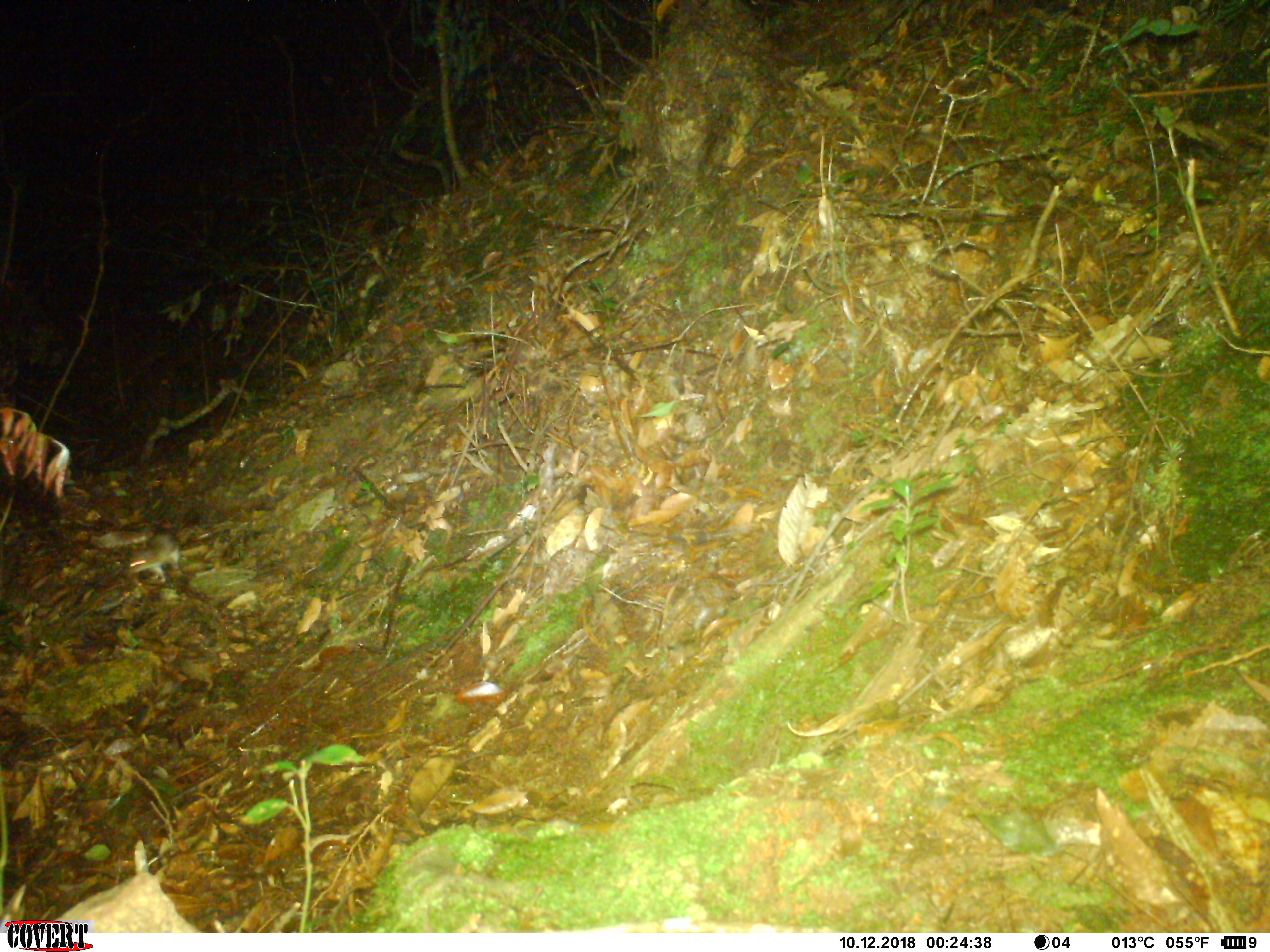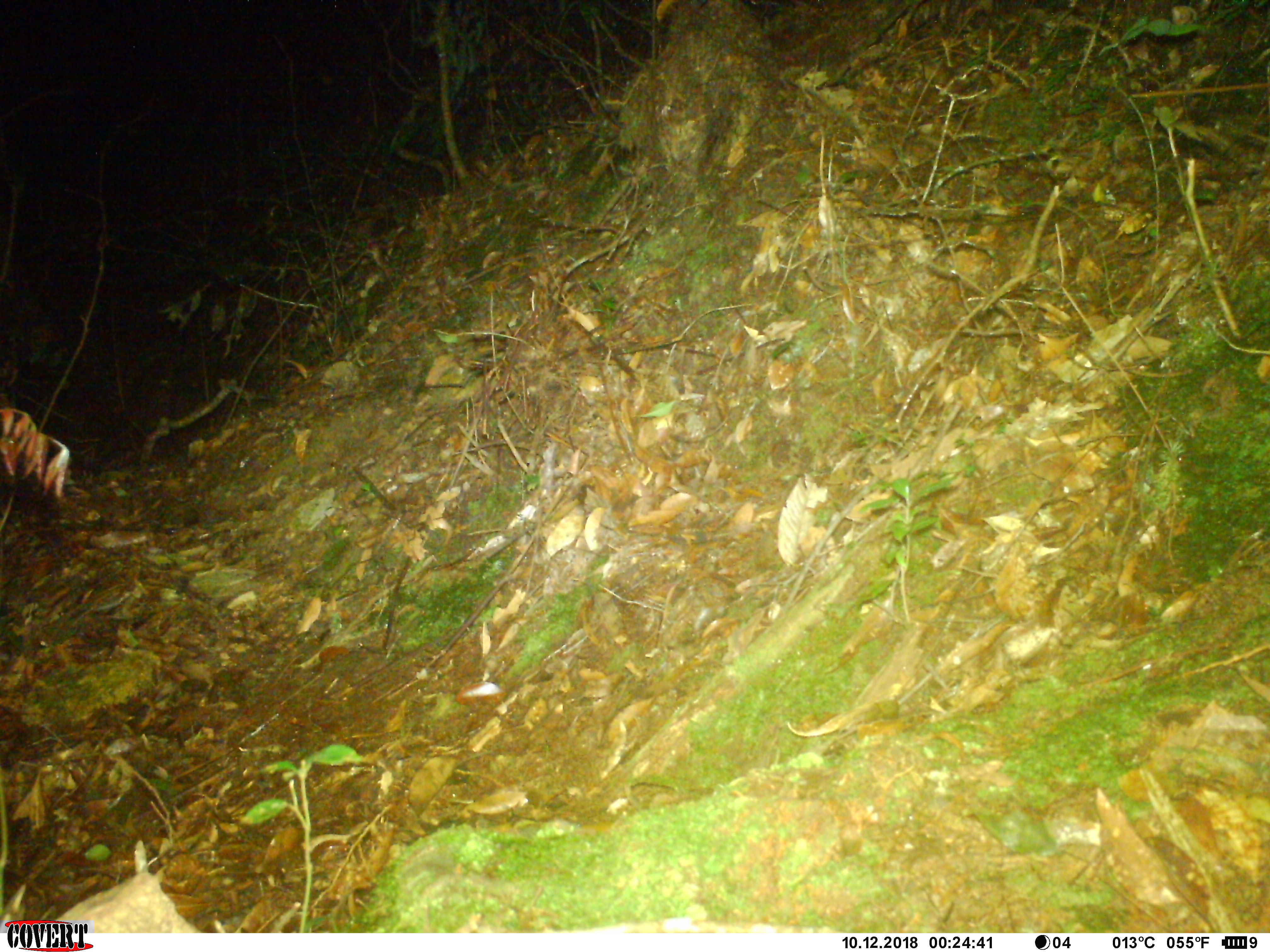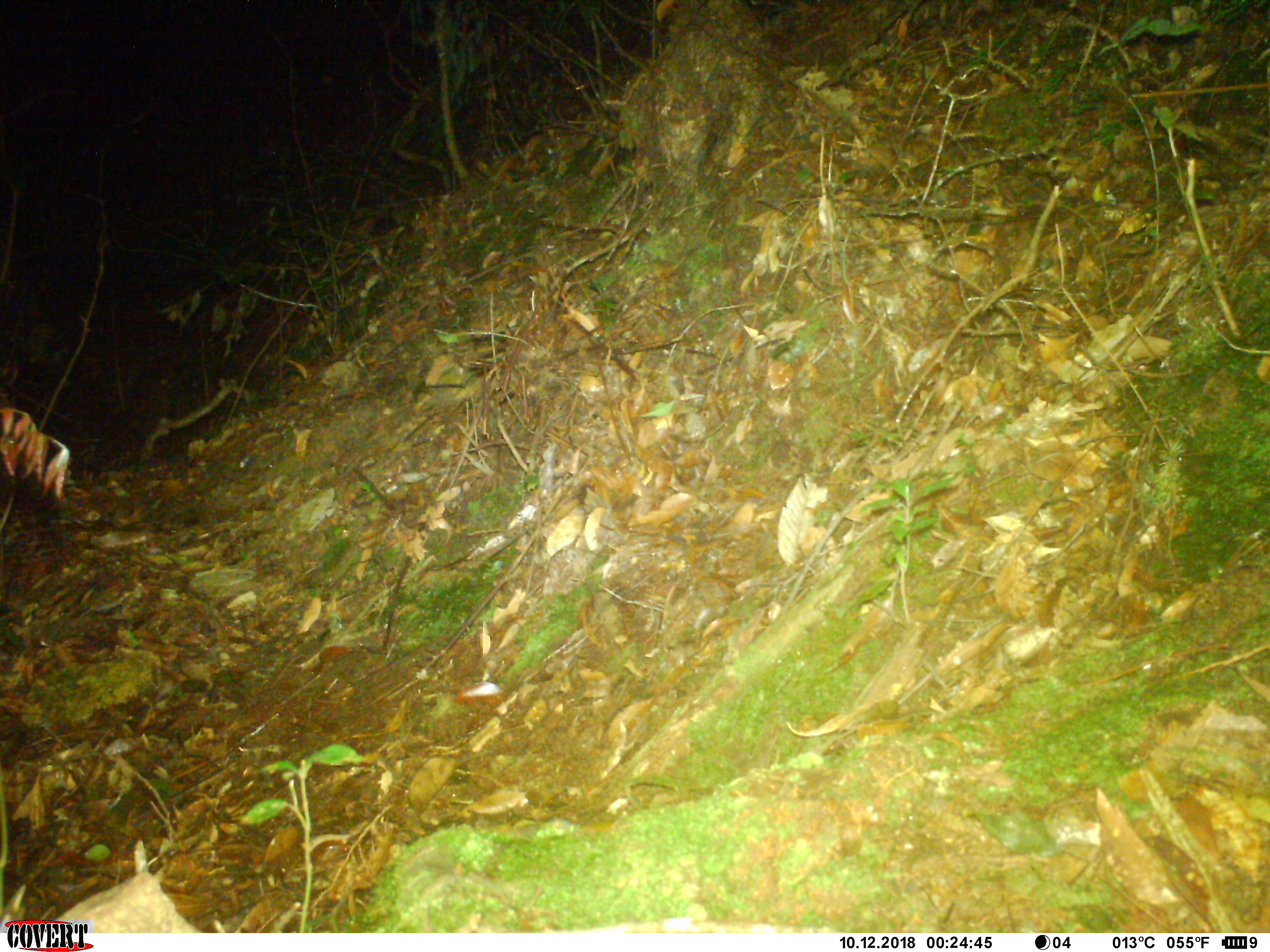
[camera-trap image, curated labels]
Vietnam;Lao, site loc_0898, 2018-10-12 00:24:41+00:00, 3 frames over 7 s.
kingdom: Animalia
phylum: Chordata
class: Mammalia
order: Rodentia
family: Muridae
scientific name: Muridae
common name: old-world mice and rats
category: unidentified murid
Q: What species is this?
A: Unidentified murid (old-world mice and rats) (Muridae).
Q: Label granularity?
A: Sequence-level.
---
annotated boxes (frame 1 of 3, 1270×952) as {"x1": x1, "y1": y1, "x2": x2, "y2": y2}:
unidentified murid: {"x1": 128, "y1": 534, "x2": 181, "y2": 583}